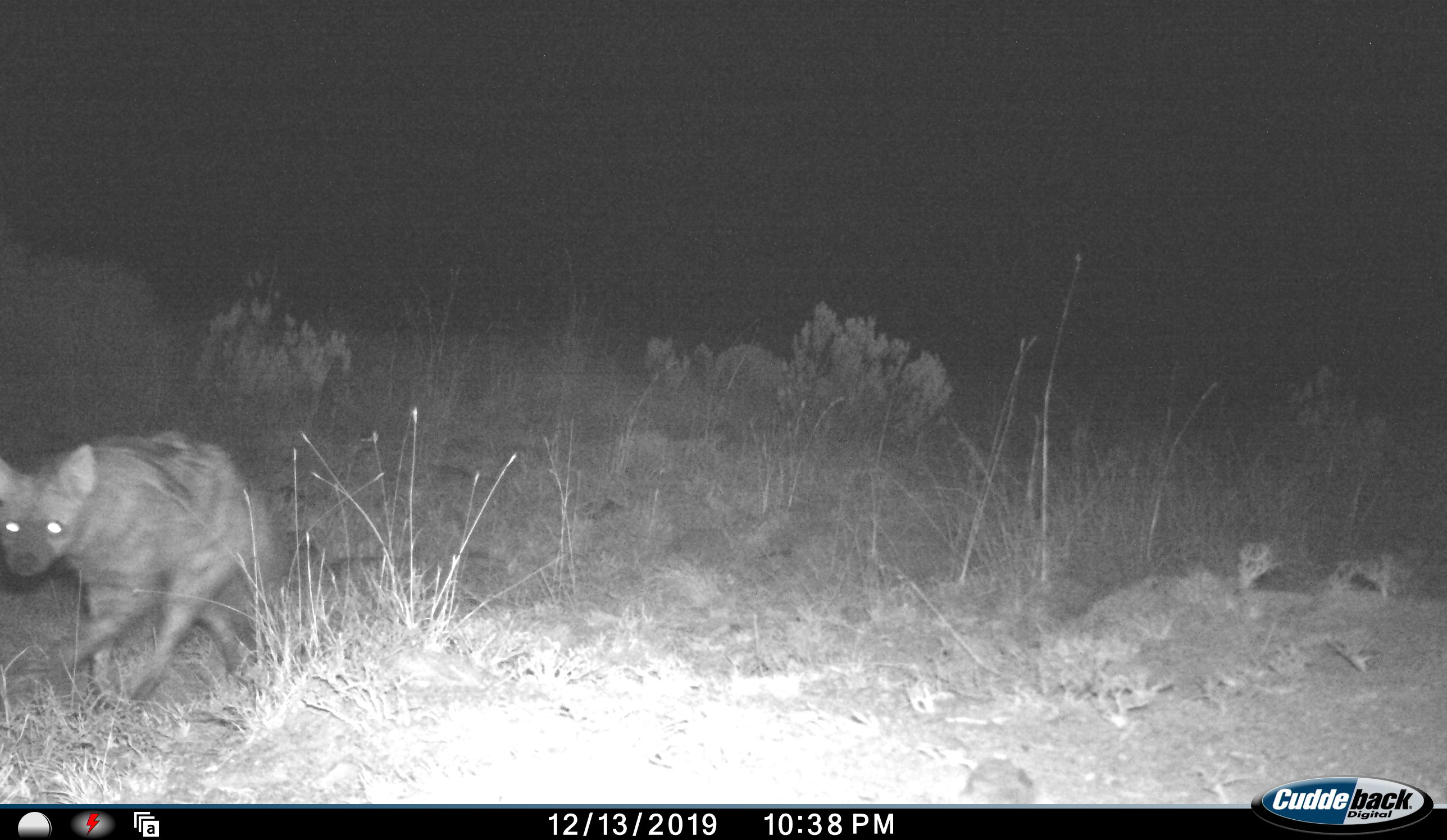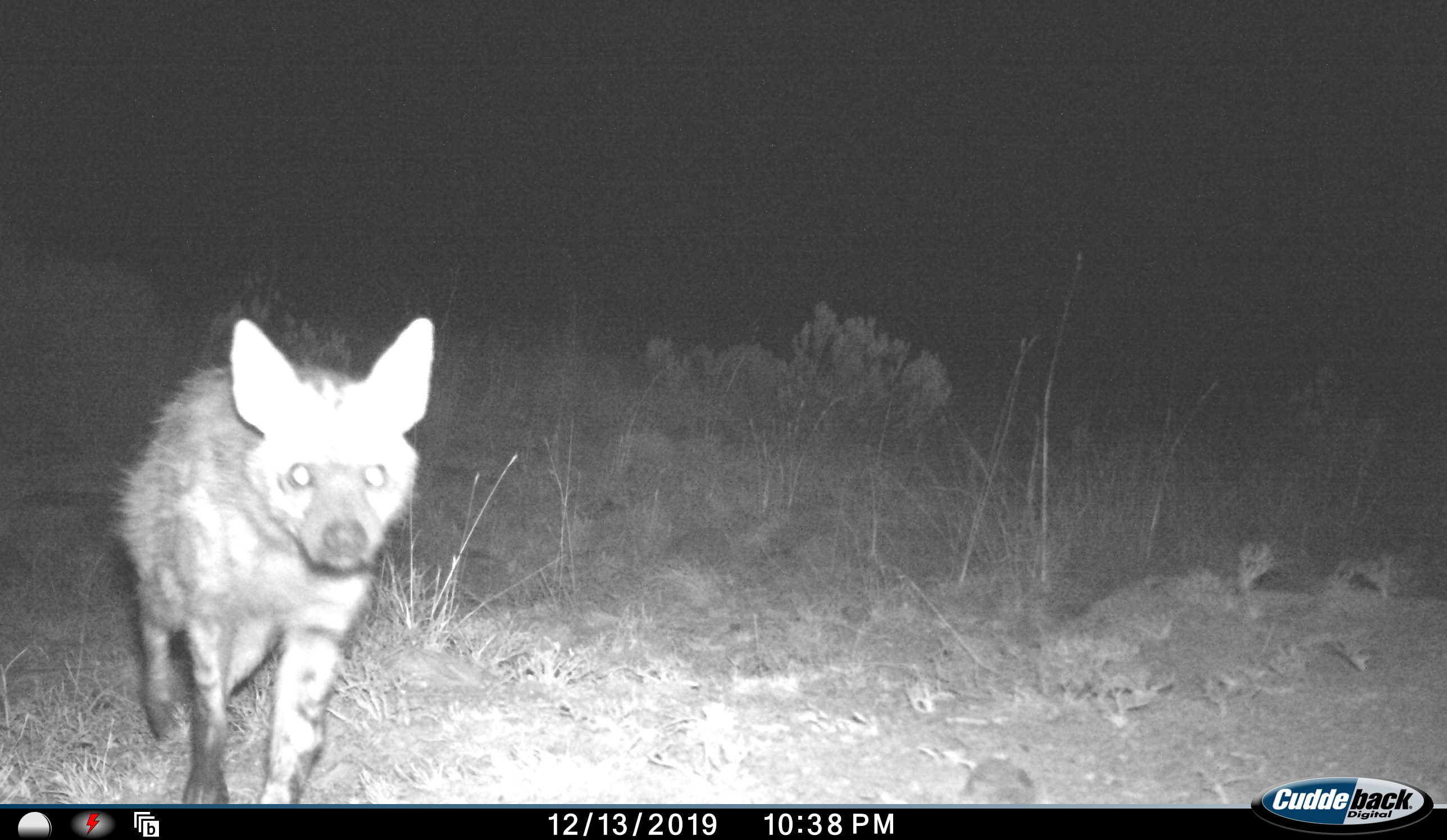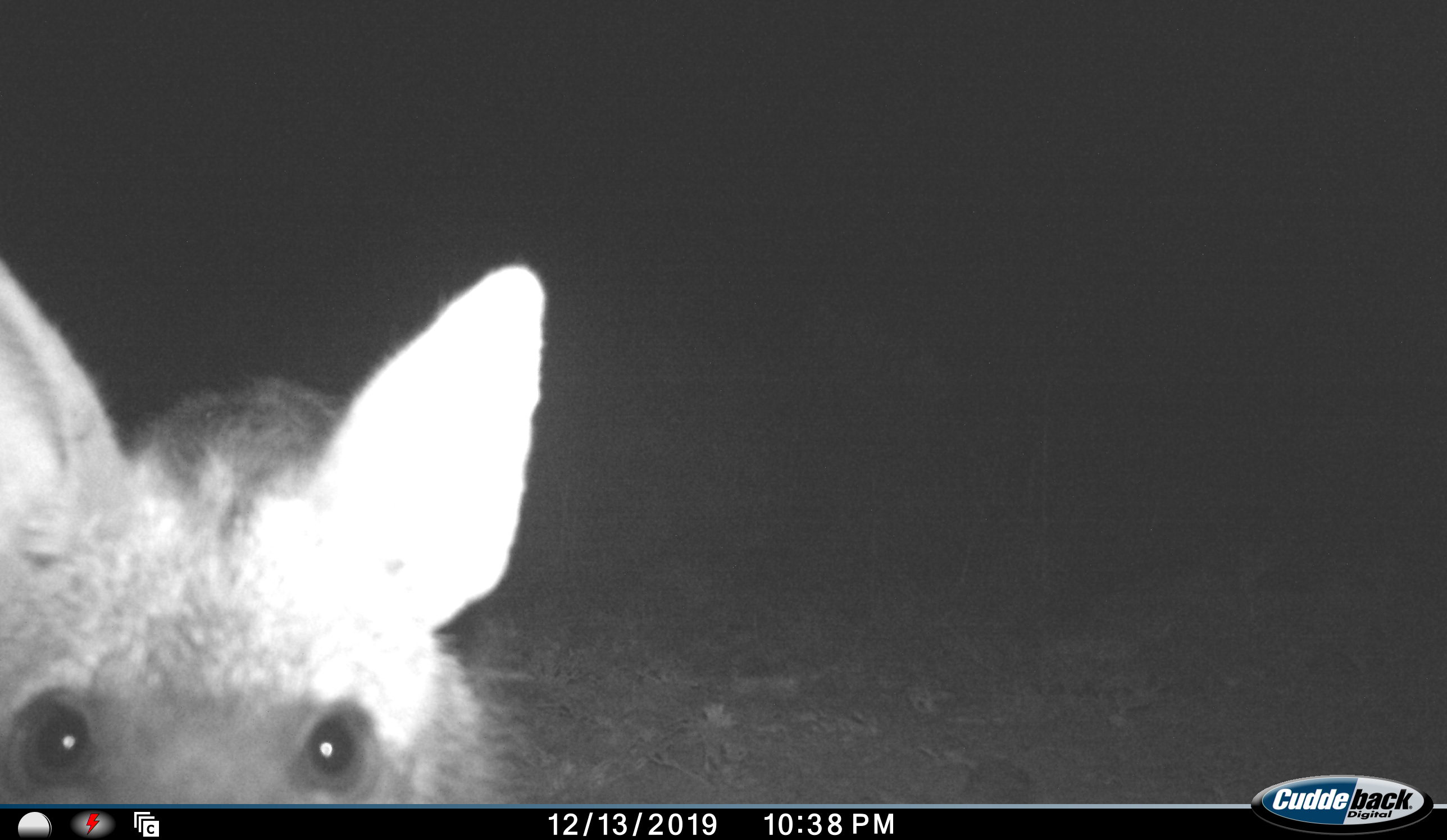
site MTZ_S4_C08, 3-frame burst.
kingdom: Animalia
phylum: Chordata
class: Mammalia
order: Carnivora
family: Hyaenidae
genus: Parahyaena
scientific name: Parahyaena brunnea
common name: brown hyena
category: hyenabrown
Hyenabrown (brown hyena) (Parahyaena brunnea), count 1. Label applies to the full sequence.